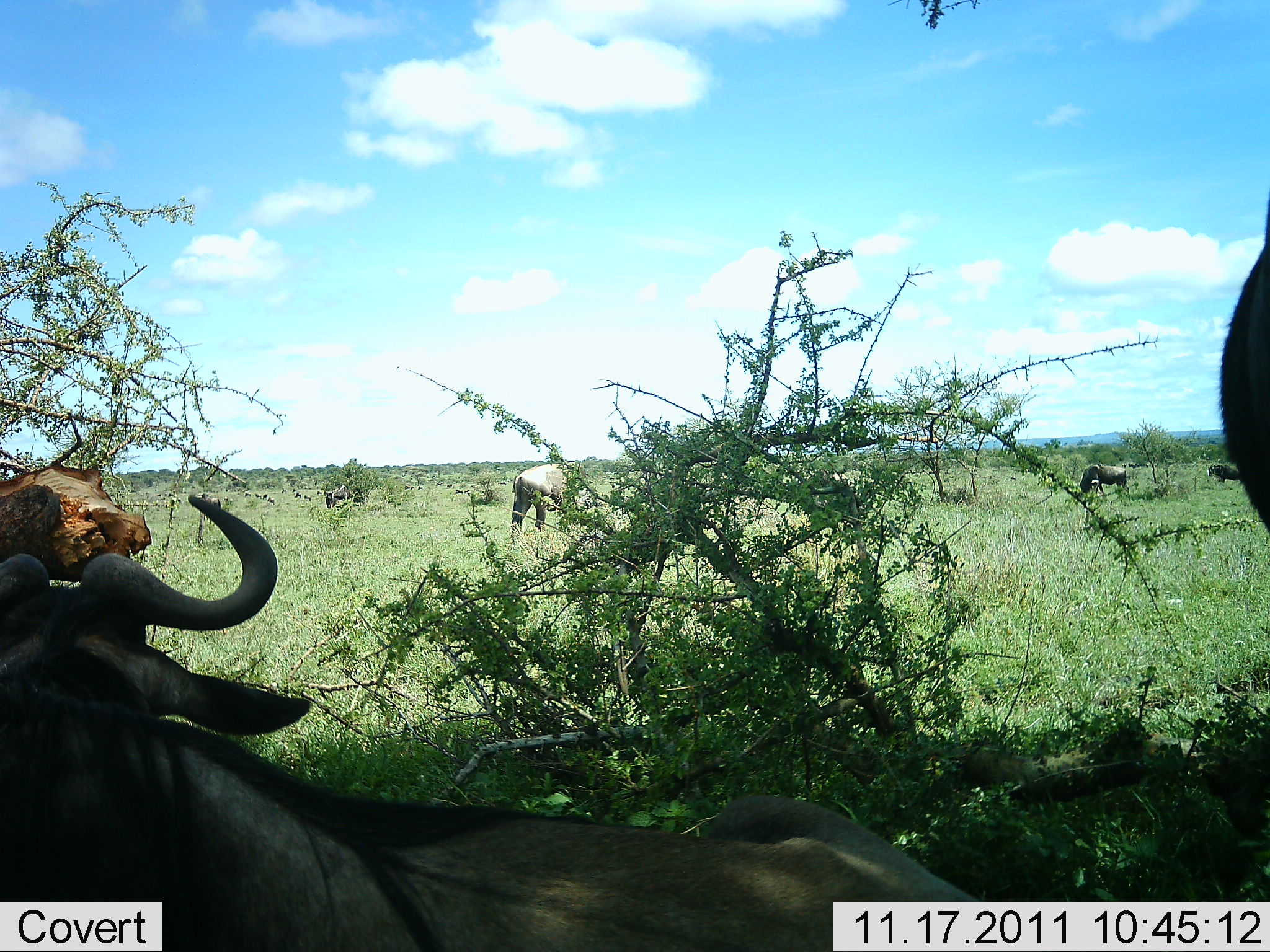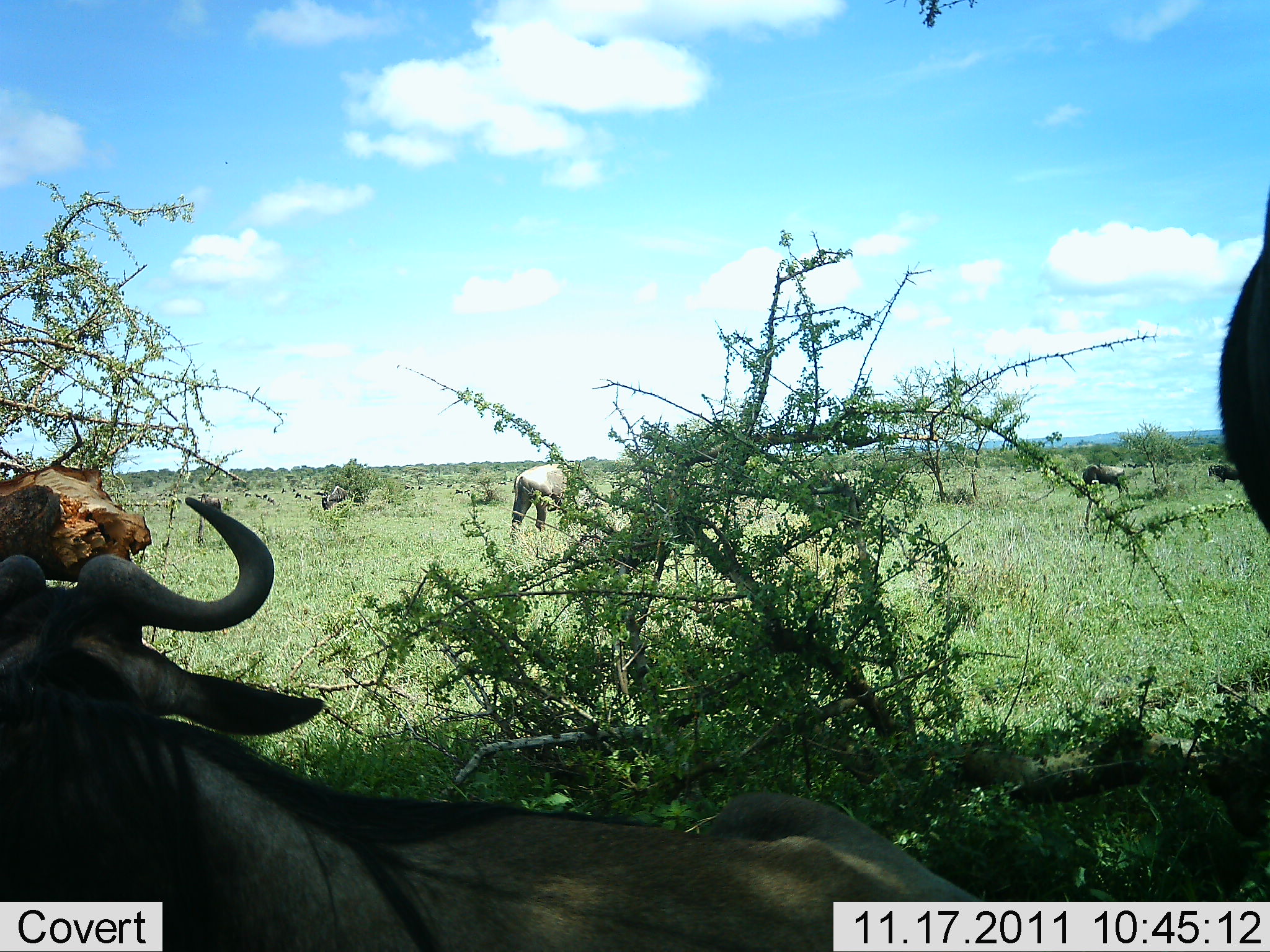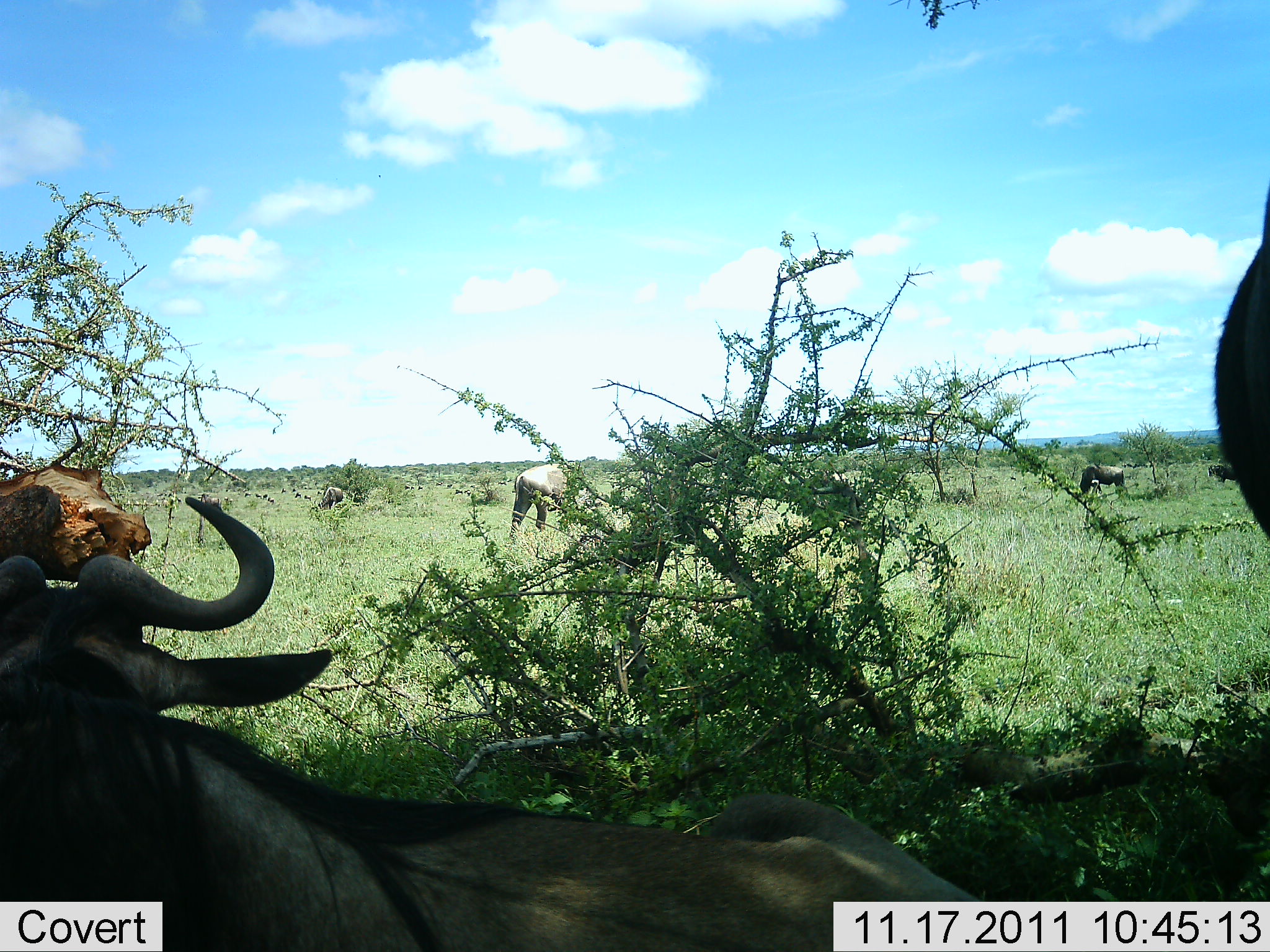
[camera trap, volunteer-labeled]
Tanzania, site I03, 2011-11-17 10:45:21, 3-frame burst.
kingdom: Animalia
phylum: Chordata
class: Mammalia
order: Artiodactyla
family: Bovidae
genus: Connochaetes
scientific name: Connochaetes taurinus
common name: blue wildebeest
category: wildebeest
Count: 5.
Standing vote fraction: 67%.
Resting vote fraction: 67%.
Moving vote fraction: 8%.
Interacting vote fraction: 0%.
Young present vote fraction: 0%.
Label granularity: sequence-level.